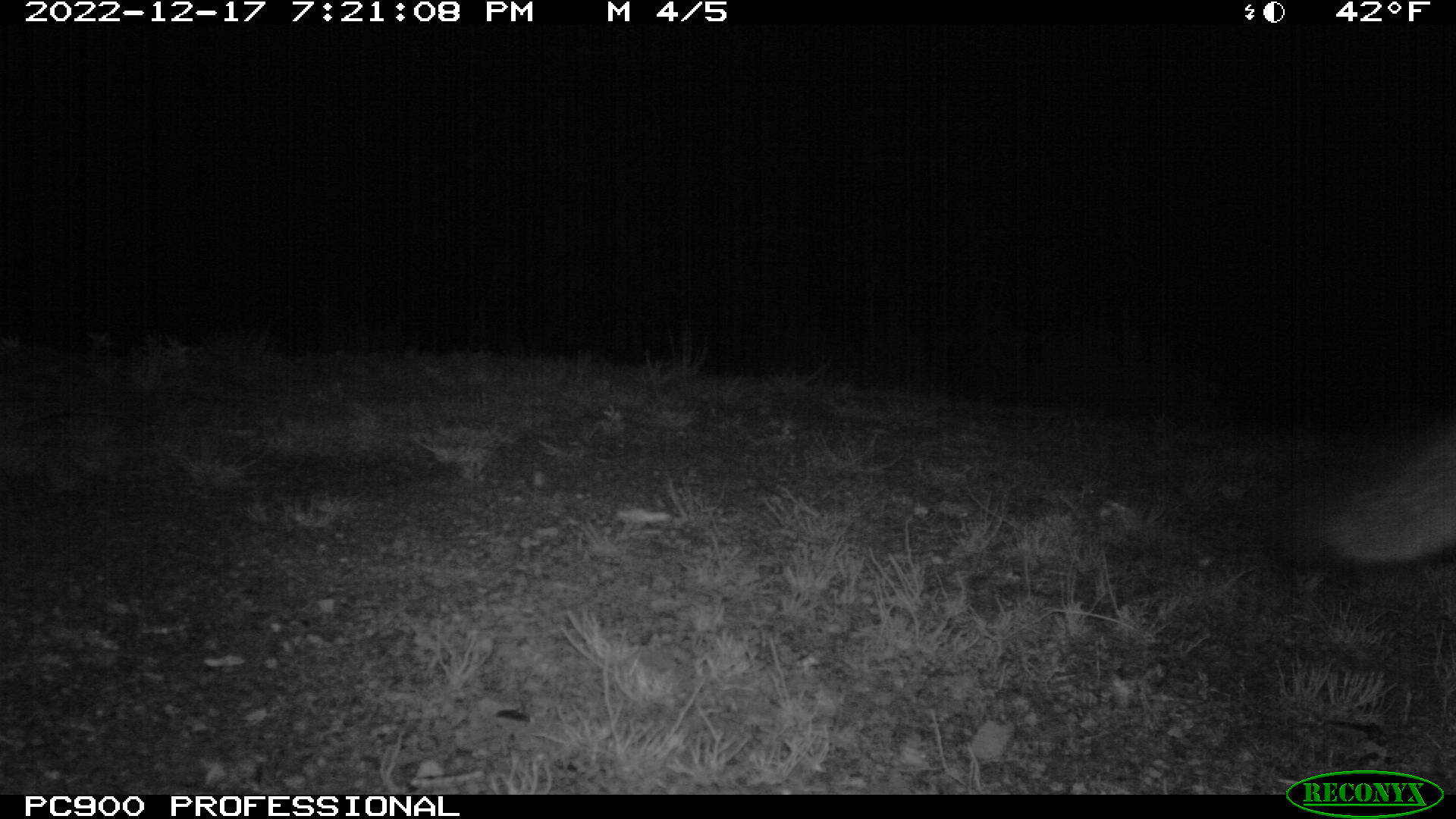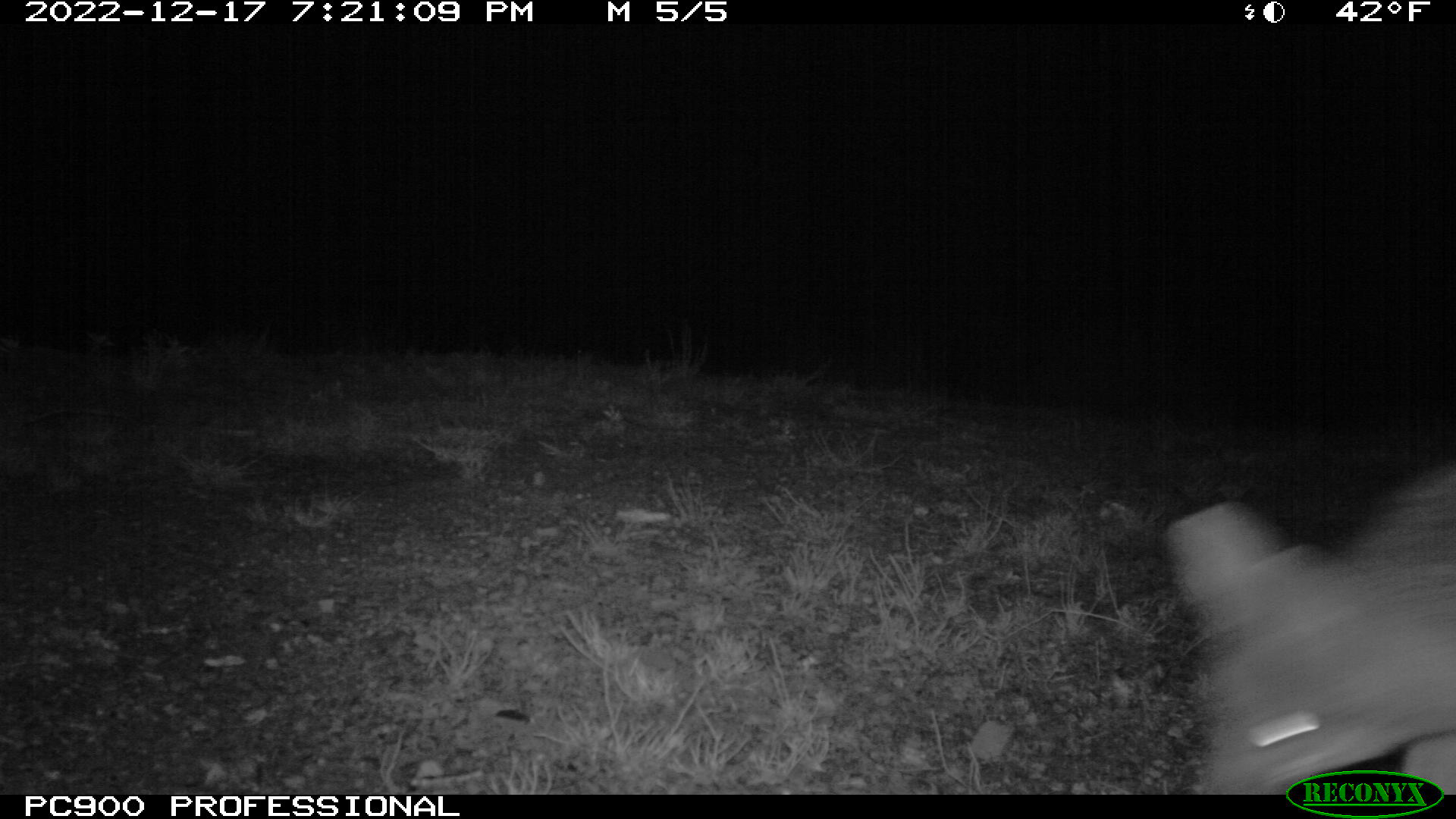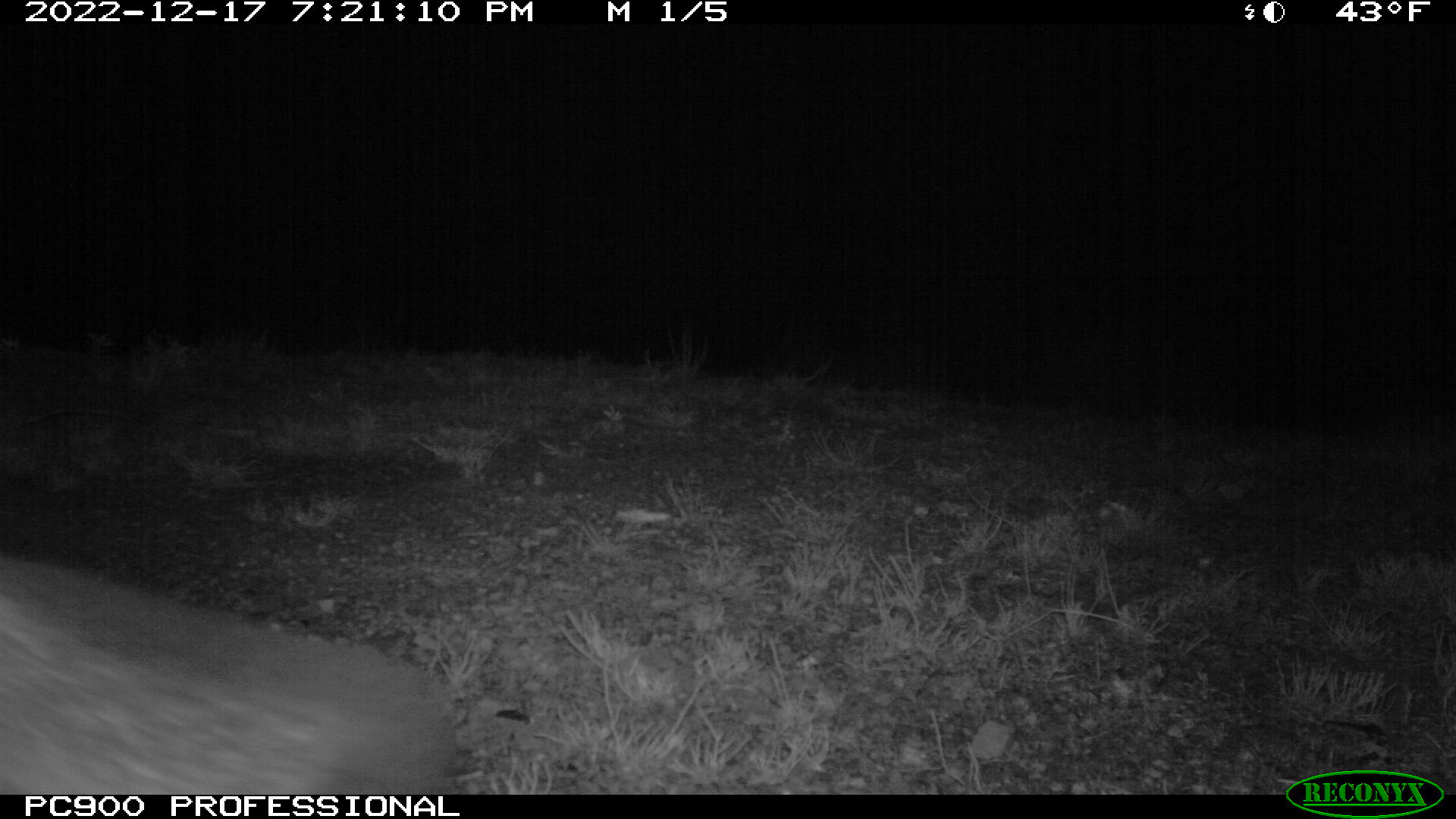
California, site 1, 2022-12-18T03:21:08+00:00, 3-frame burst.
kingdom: Animalia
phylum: Chordata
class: Mammalia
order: Carnivora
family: Canidae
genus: Urocyon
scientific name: Urocyon cinereoargenteus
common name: gray fox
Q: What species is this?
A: Gray fox (Urocyon cinereoargenteus).